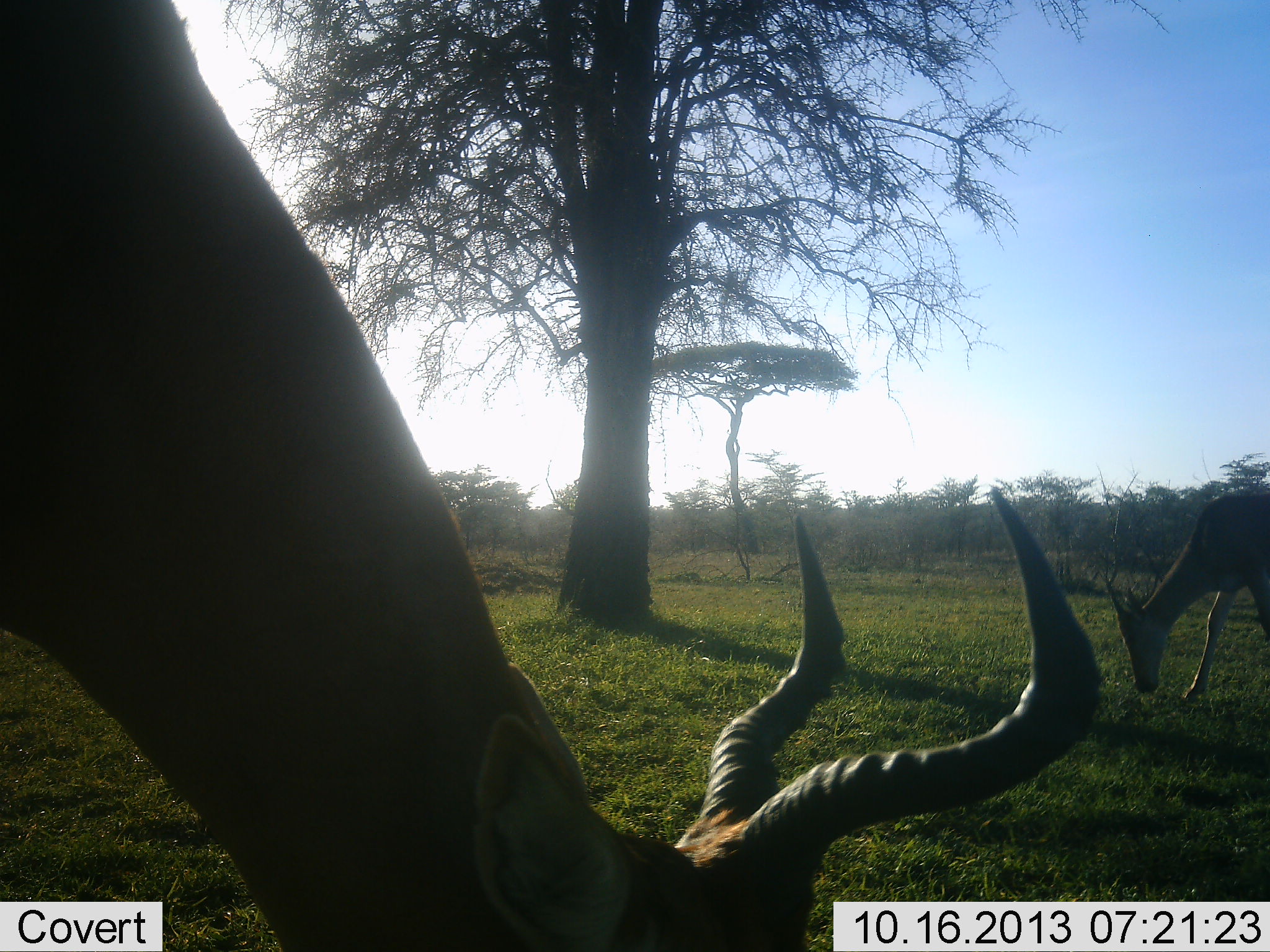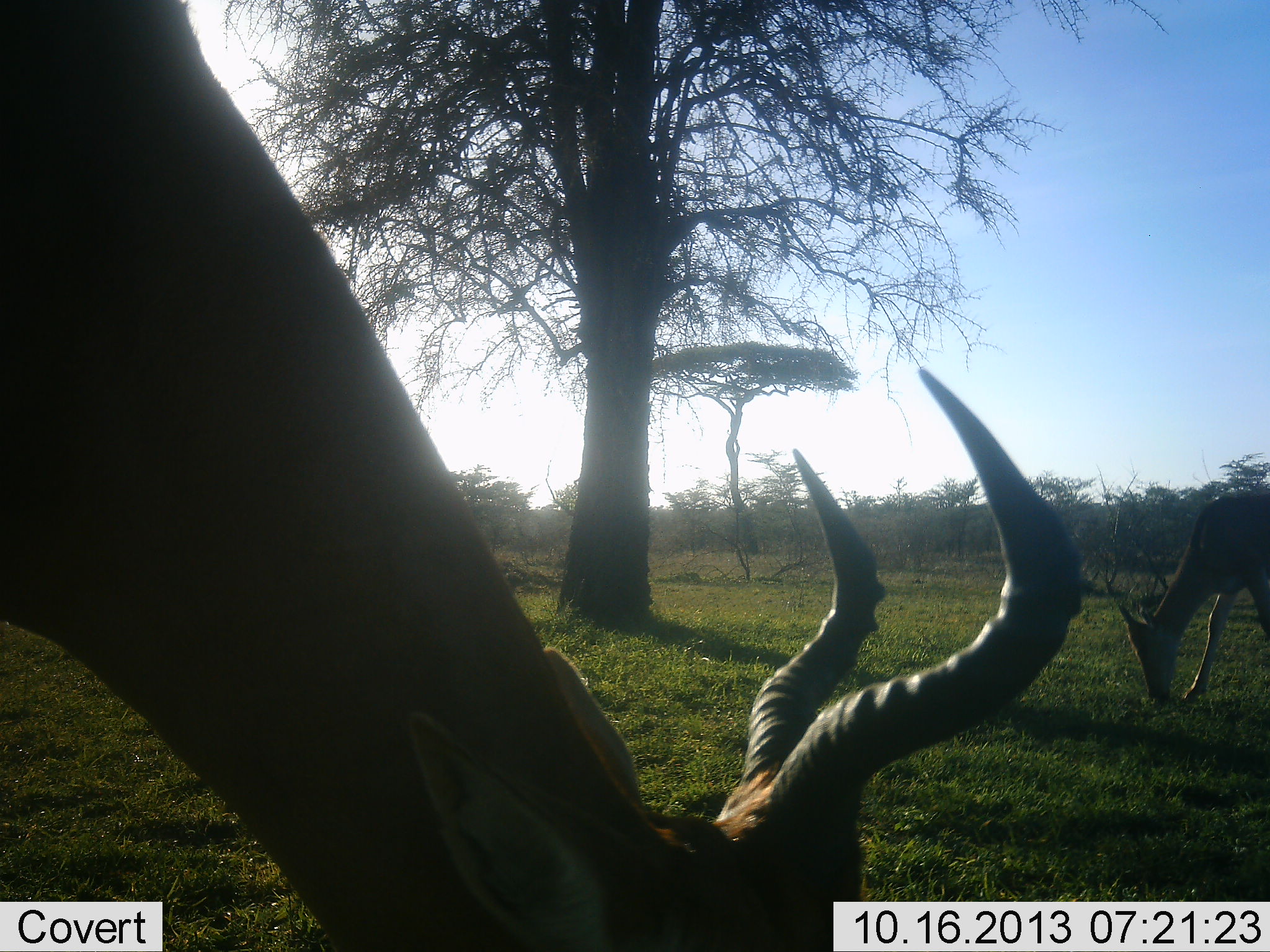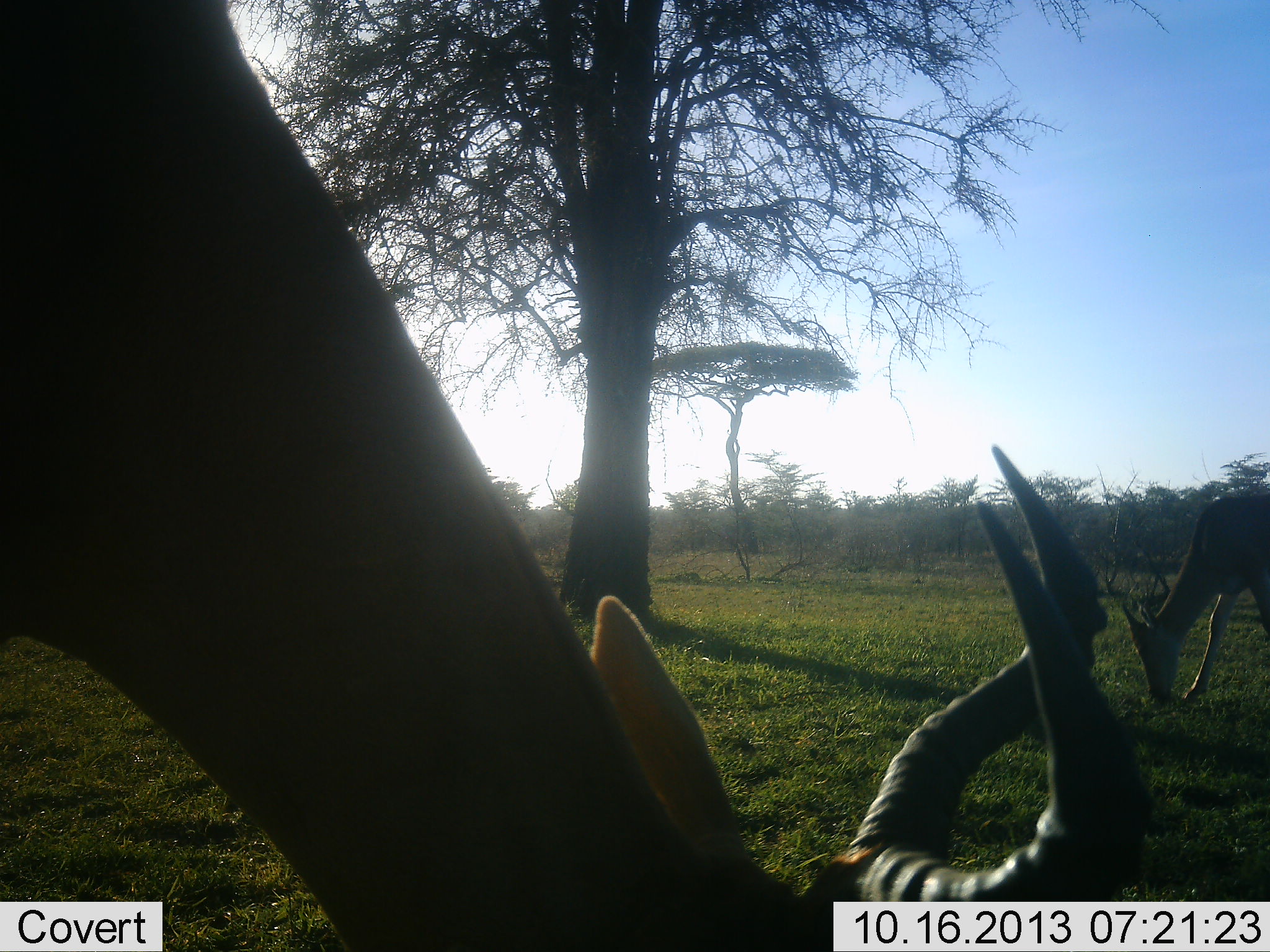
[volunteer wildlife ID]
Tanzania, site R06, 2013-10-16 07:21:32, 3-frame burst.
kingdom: Animalia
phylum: Chordata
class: Mammalia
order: Artiodactyla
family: Bovidae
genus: Alcelaphus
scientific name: Alcelaphus buselaphus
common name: hartebeest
Hartebeest (Alcelaphus buselaphus), count 2. Behavior (volunteer vote fractions): standing 30%, resting 0%, moving 0%, interacting 0%. Young present (vote fraction): 0%. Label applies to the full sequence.